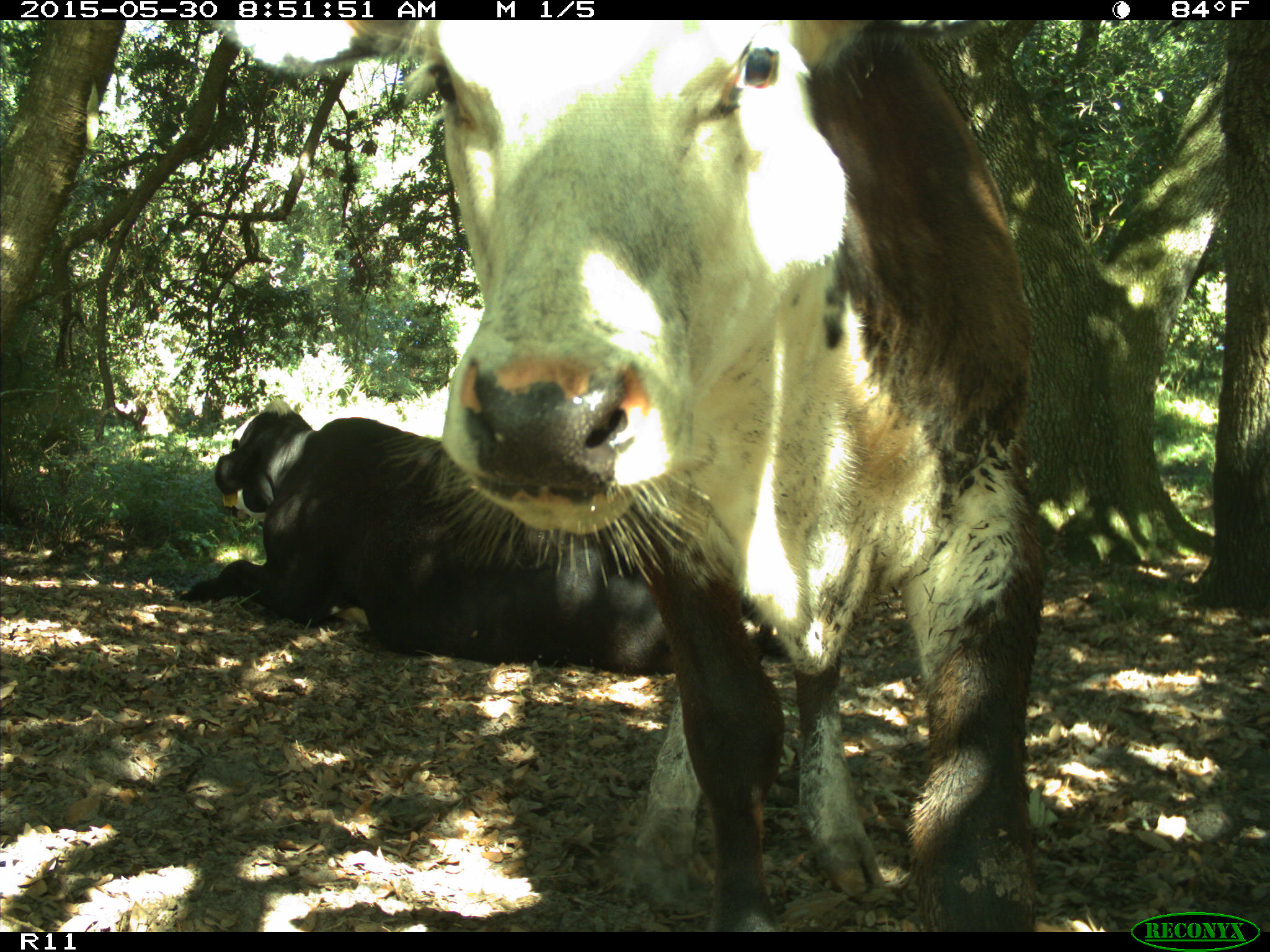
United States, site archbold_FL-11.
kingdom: Animalia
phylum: Chordata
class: Mammalia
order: Artiodactyla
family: Bovidae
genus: Bos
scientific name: Bos taurus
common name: domestic cow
Bos taurus (domestic cow).